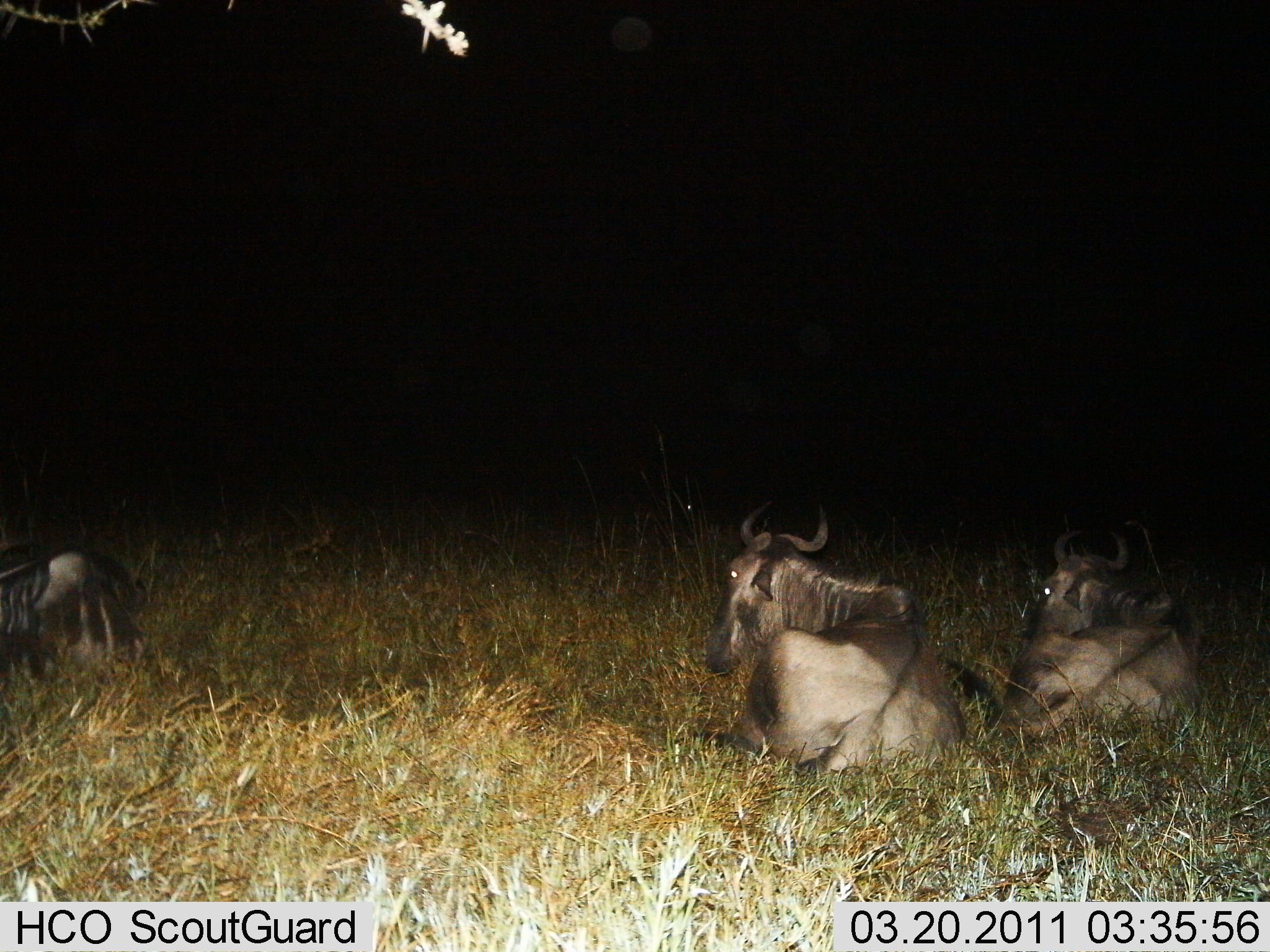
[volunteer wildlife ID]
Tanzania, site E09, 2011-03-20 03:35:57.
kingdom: Animalia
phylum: Chordata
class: Mammalia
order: Artiodactyla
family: Bovidae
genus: Connochaetes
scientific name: Connochaetes taurinus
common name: blue wildebeest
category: wildebeest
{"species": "wildebeest (blue wildebeest) (Connochaetes taurinus)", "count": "3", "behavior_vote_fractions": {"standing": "0%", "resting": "100%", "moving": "0%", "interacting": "0%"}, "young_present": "0%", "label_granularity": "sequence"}